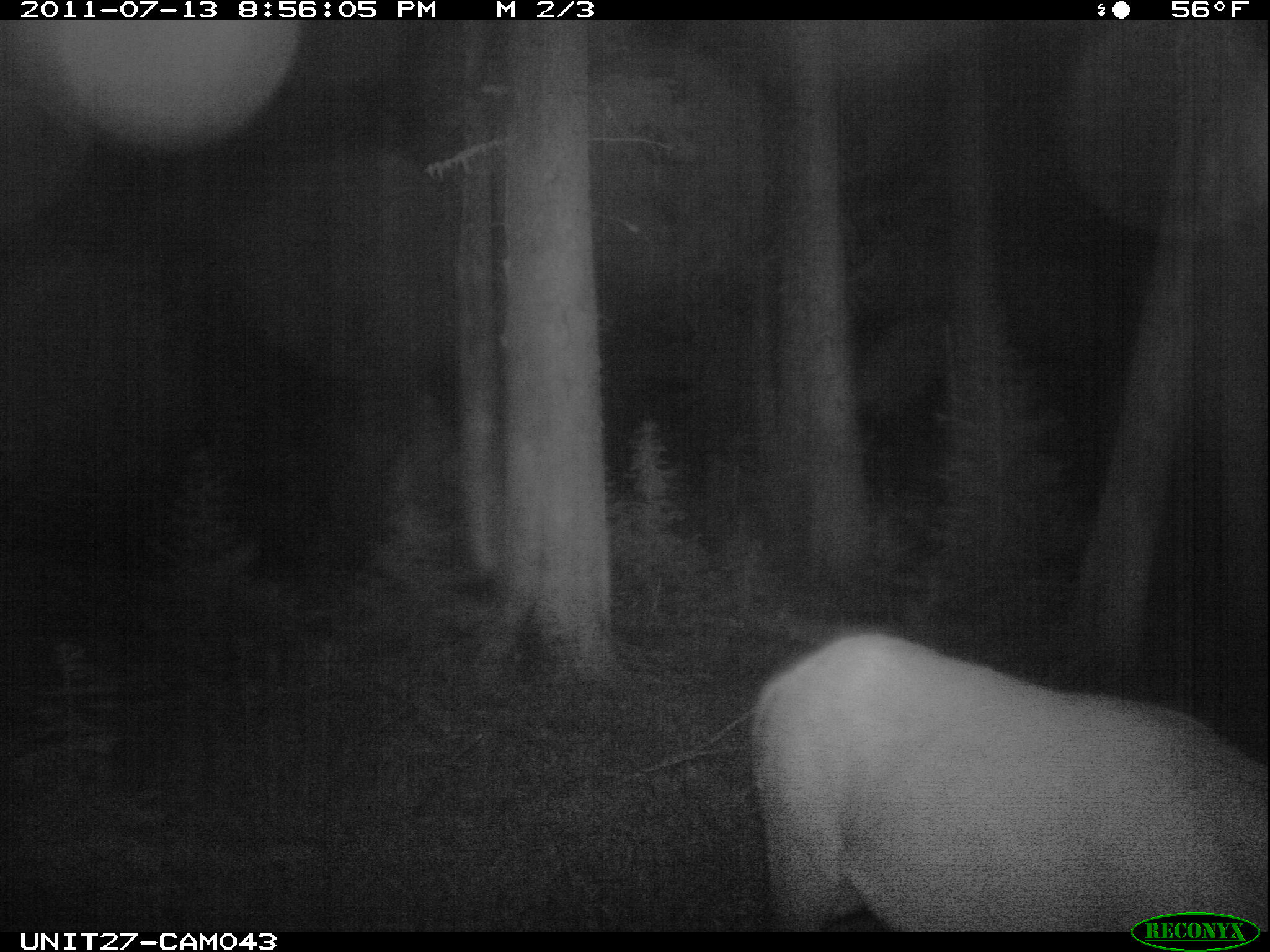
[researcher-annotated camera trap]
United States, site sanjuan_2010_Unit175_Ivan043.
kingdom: Animalia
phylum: Chordata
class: Mammalia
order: Artiodactyla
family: Cervidae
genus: Cervus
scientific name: Cervus elaphus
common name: red deer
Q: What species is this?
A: Cervus elaphus (red deer).